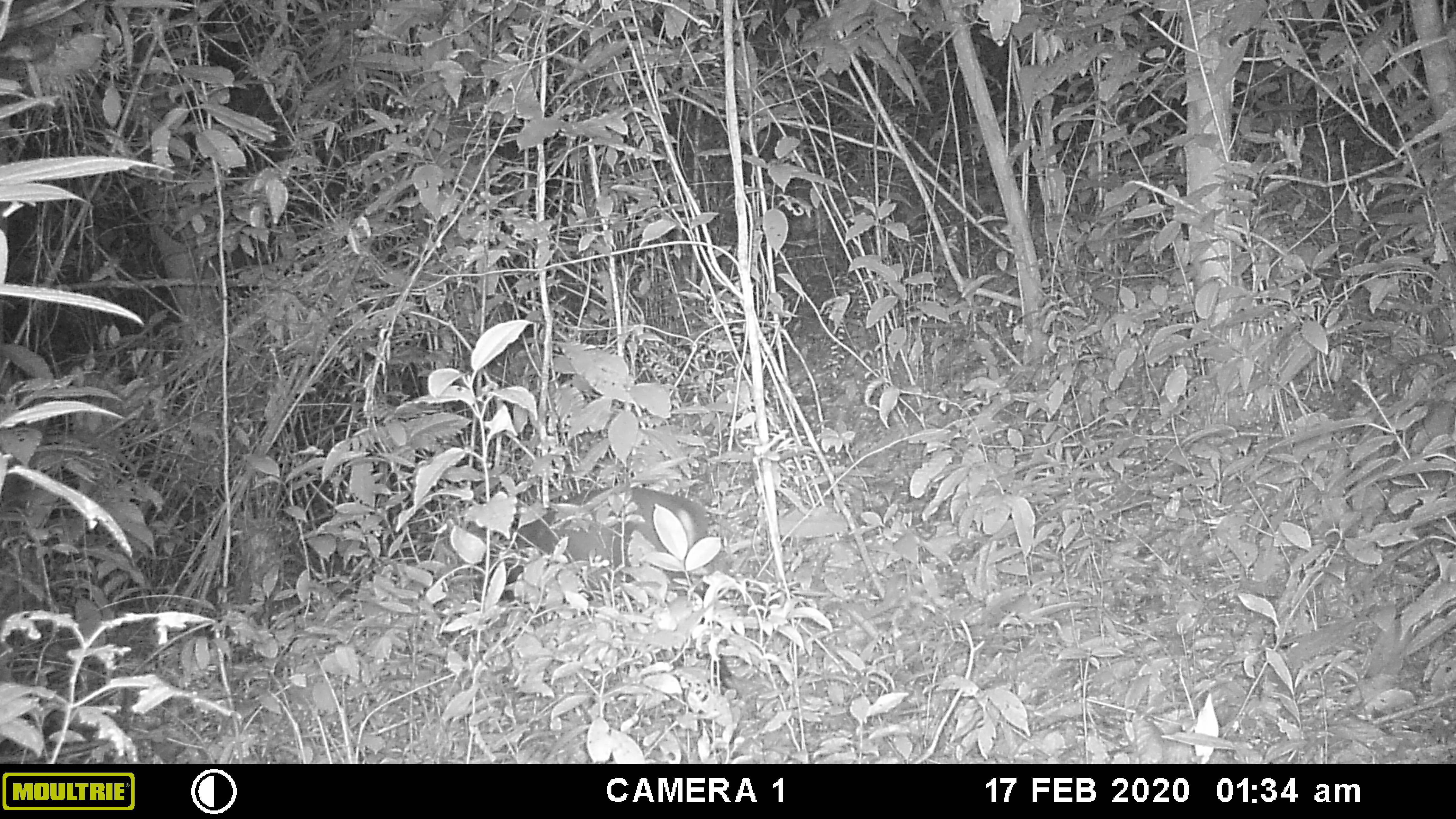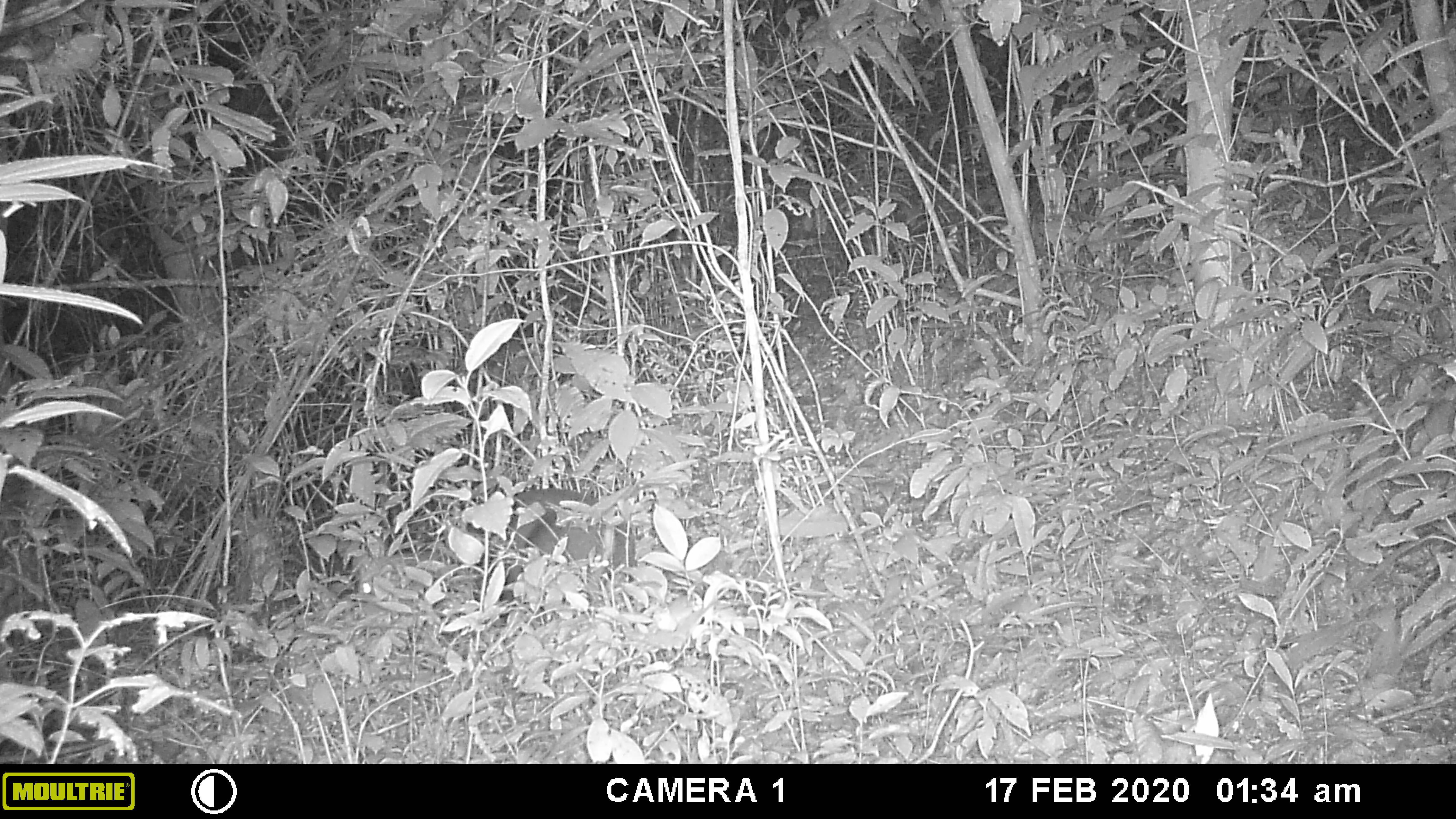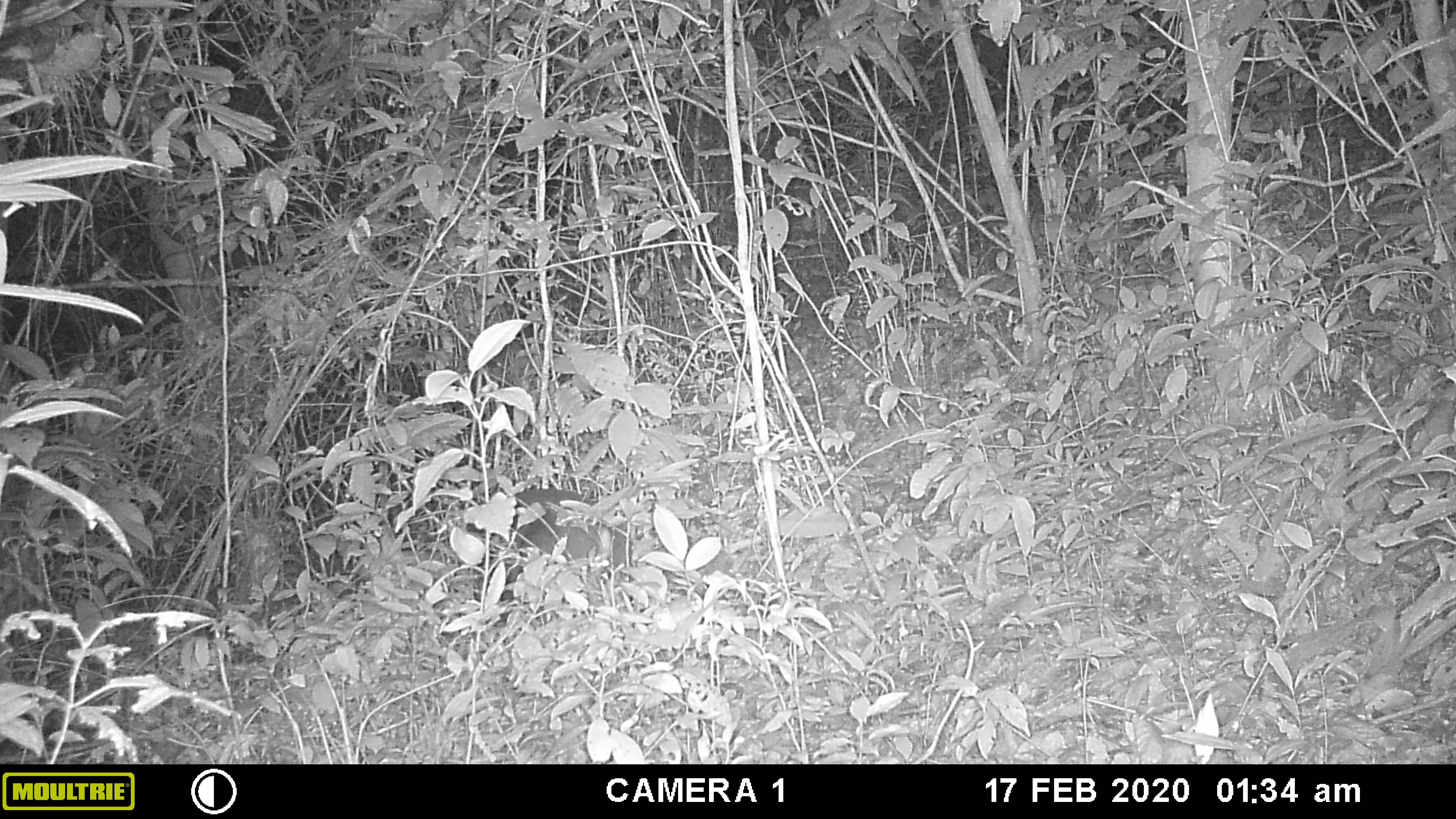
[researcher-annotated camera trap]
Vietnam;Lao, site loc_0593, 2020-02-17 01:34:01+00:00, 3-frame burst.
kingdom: Animalia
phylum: Chordata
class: Mammalia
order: Artiodactyla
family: Cervidae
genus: Muntiacus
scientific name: Muntiacus rooseveltorum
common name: roosevelt's muntjac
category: roosevelts muntjac group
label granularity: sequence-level